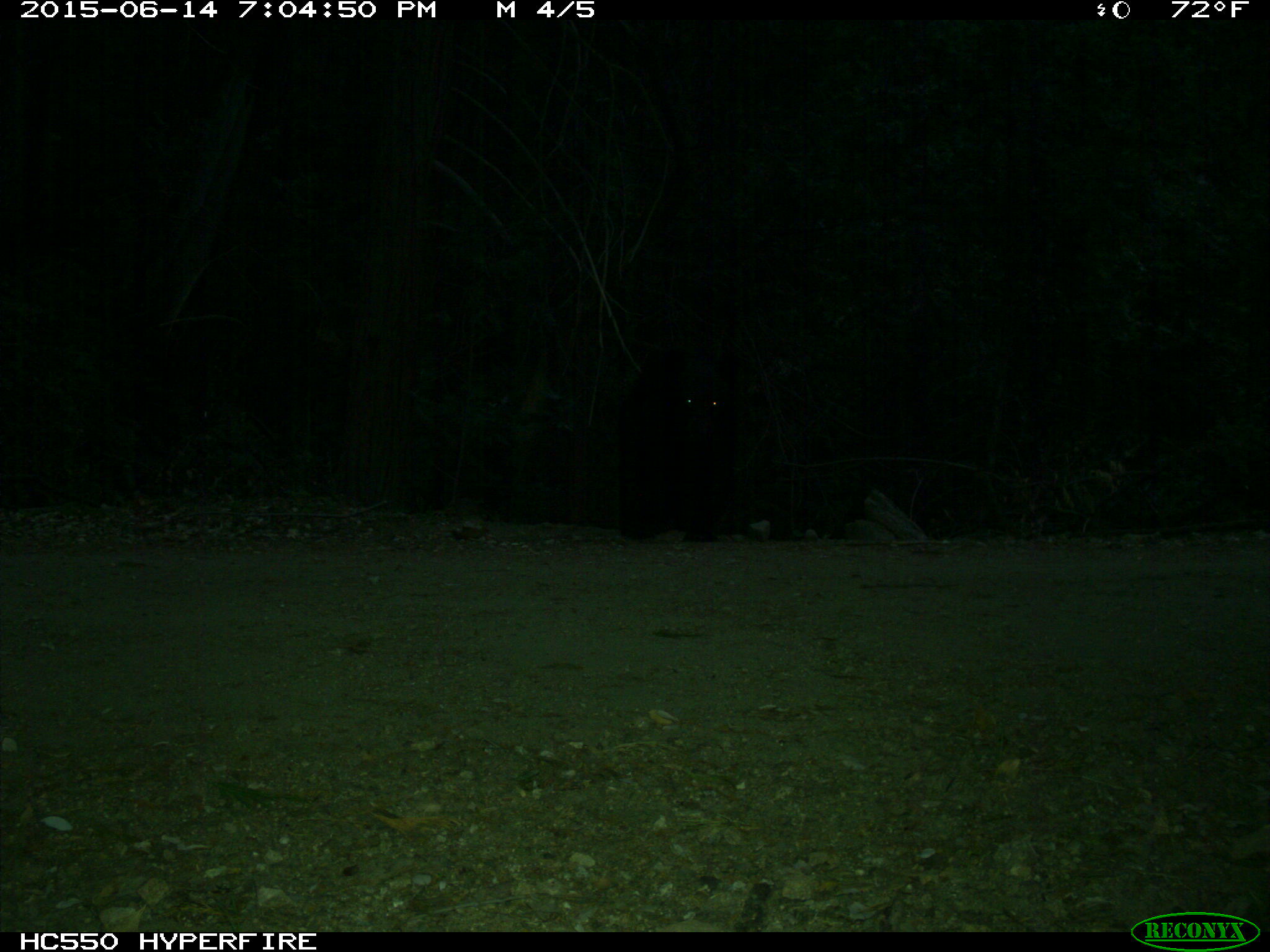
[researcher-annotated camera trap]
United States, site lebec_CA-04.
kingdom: Animalia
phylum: Chordata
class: Mammalia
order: Carnivora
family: Ursidae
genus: Ursus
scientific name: Ursus americanus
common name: american black bear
Ursus americanus (american black bear).